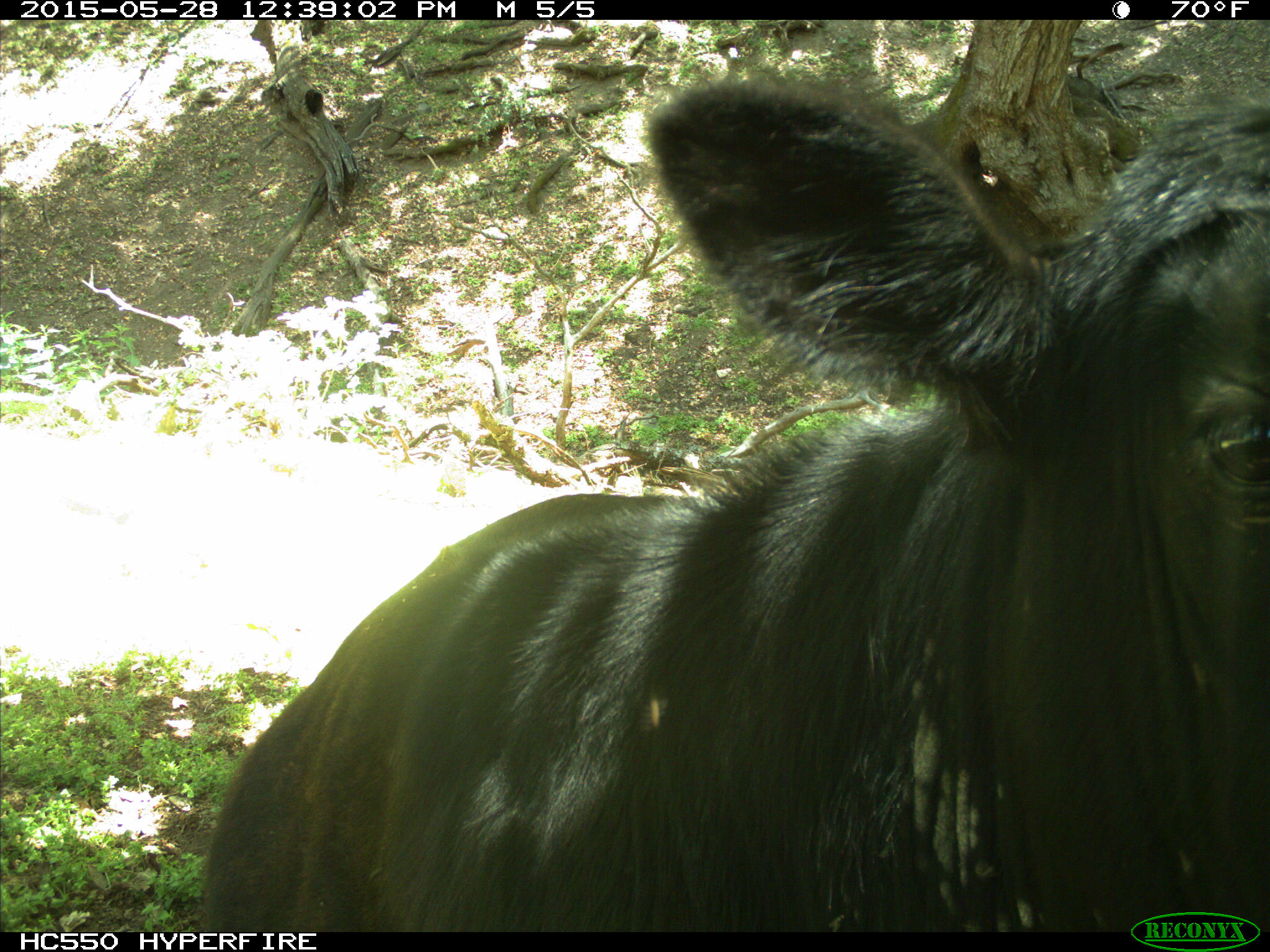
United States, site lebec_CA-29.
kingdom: Animalia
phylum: Chordata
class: Mammalia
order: Artiodactyla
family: Bovidae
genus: Bos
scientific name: Bos taurus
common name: domestic cow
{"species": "Bos taurus (domestic cow)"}